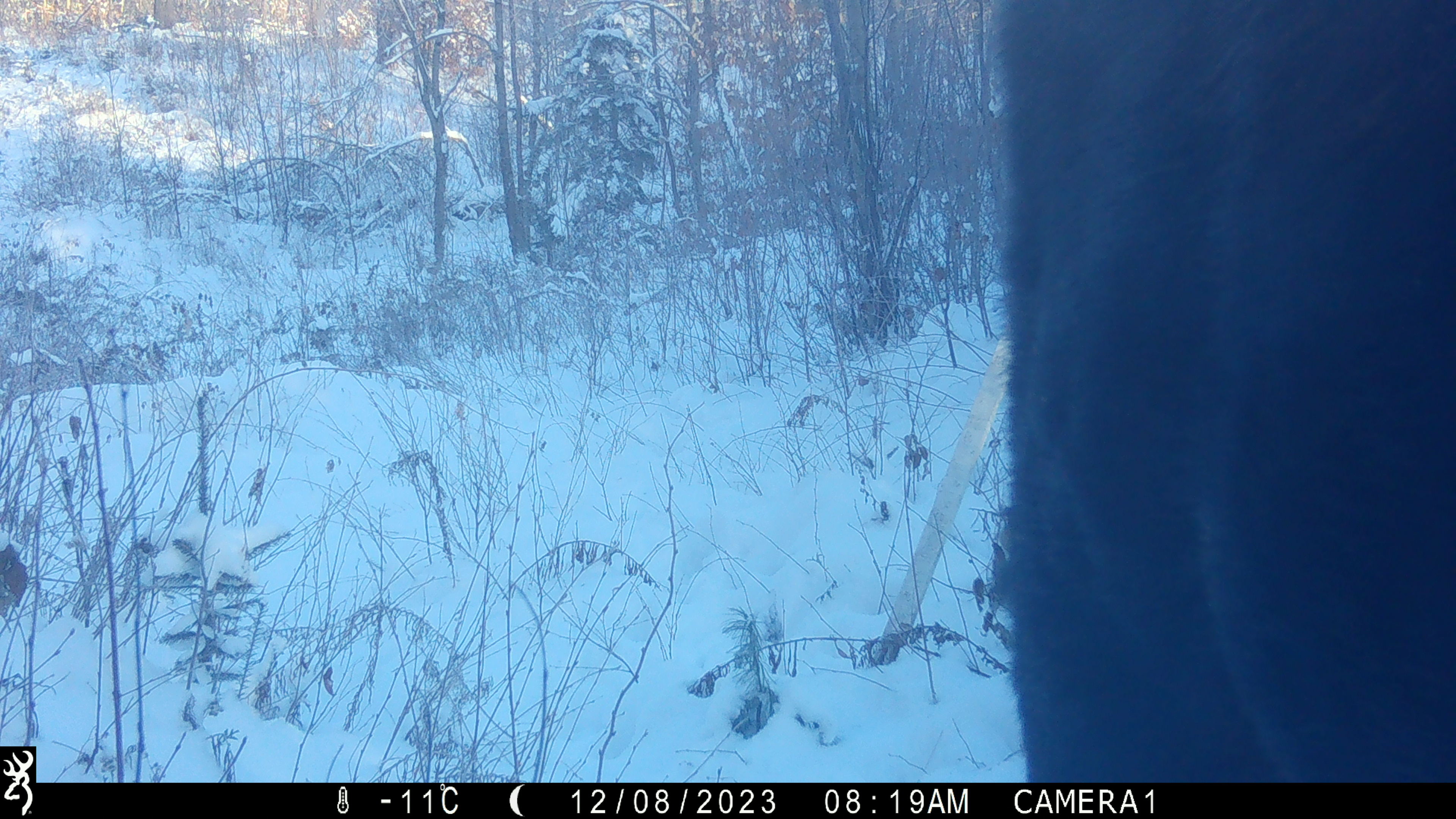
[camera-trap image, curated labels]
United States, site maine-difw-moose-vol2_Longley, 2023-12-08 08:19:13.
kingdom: Animalia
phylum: Chordata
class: Mammalia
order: Artiodactyla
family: Cervidae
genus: Alces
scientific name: Alces alces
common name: moose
Moose (Alces alces).